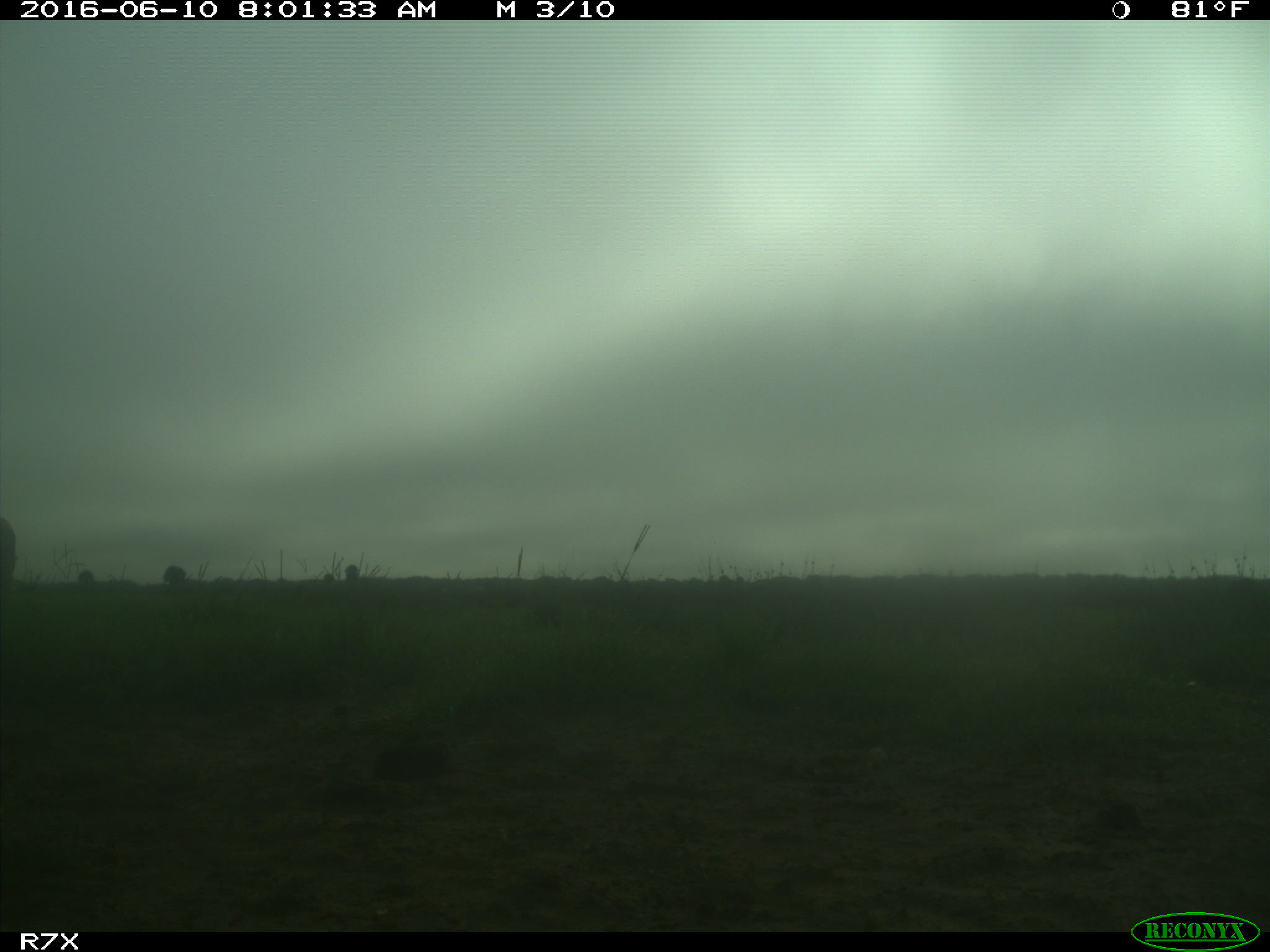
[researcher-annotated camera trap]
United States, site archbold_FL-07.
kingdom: Animalia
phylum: Chordata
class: Mammalia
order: Artiodactyla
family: Bovidae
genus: Bos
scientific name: Bos taurus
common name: domestic cow